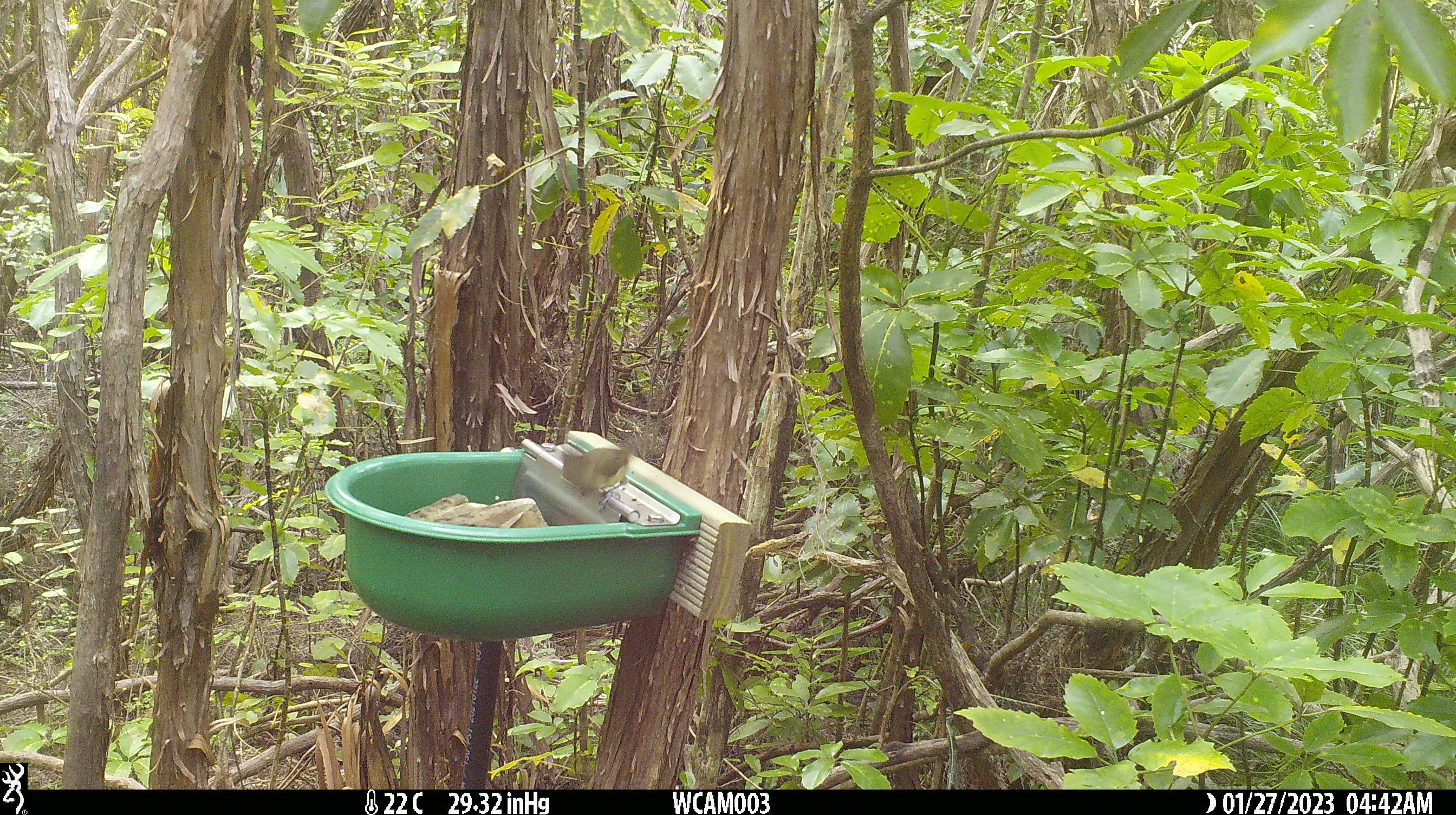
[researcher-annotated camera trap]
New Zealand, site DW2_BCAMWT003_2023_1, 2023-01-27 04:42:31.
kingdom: Animalia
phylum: Chordata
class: Aves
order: Passeriformes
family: Meliphagidae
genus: Anthornis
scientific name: Anthornis melanura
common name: new zealand bellbird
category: bellbird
Bellbird (new zealand bellbird) (Anthornis melanura).